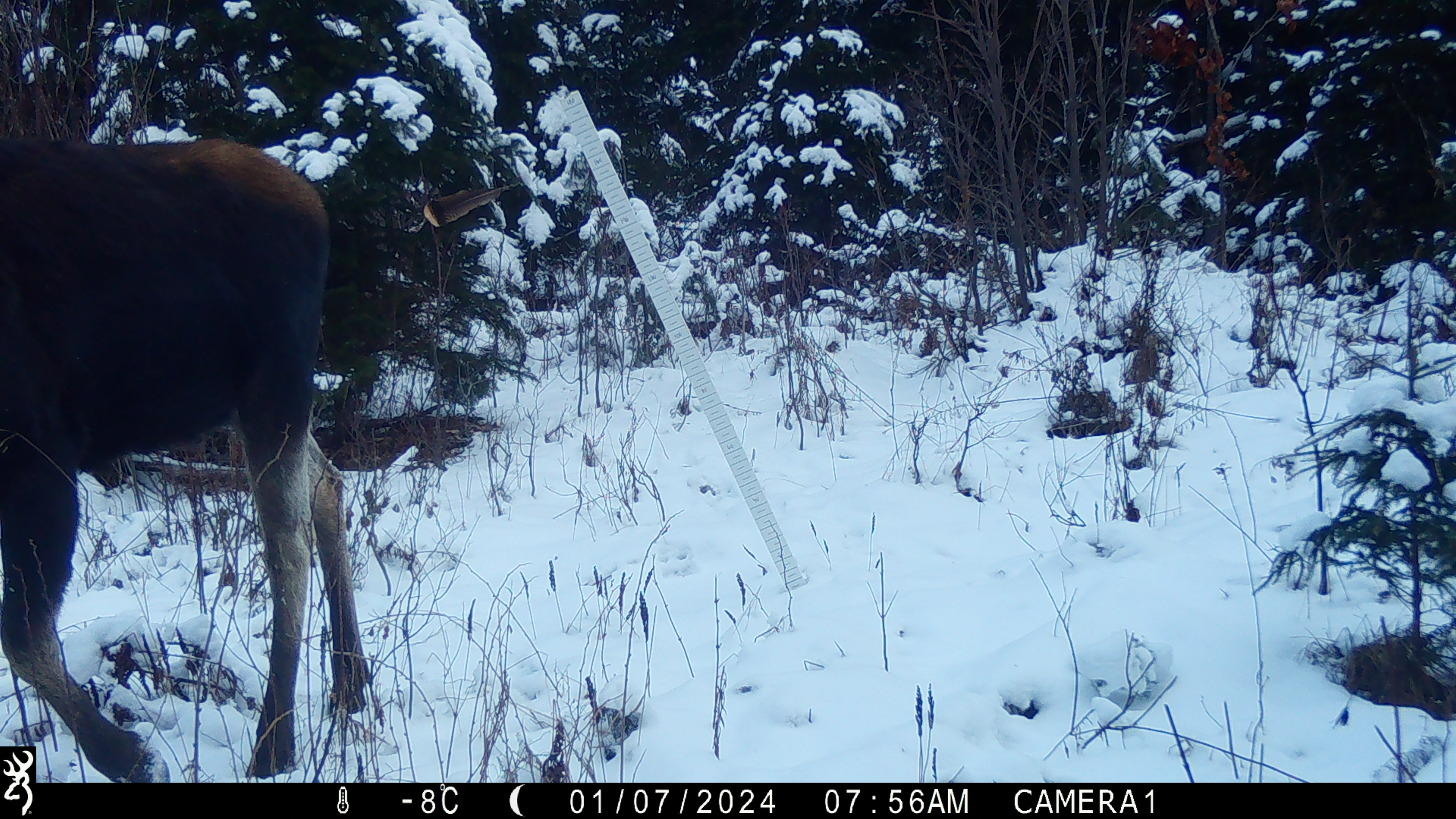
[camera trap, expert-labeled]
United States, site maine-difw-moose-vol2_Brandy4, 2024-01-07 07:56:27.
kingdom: Animalia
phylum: Chordata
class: Mammalia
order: Artiodactyla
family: Cervidae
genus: Alces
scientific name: Alces alces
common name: moose